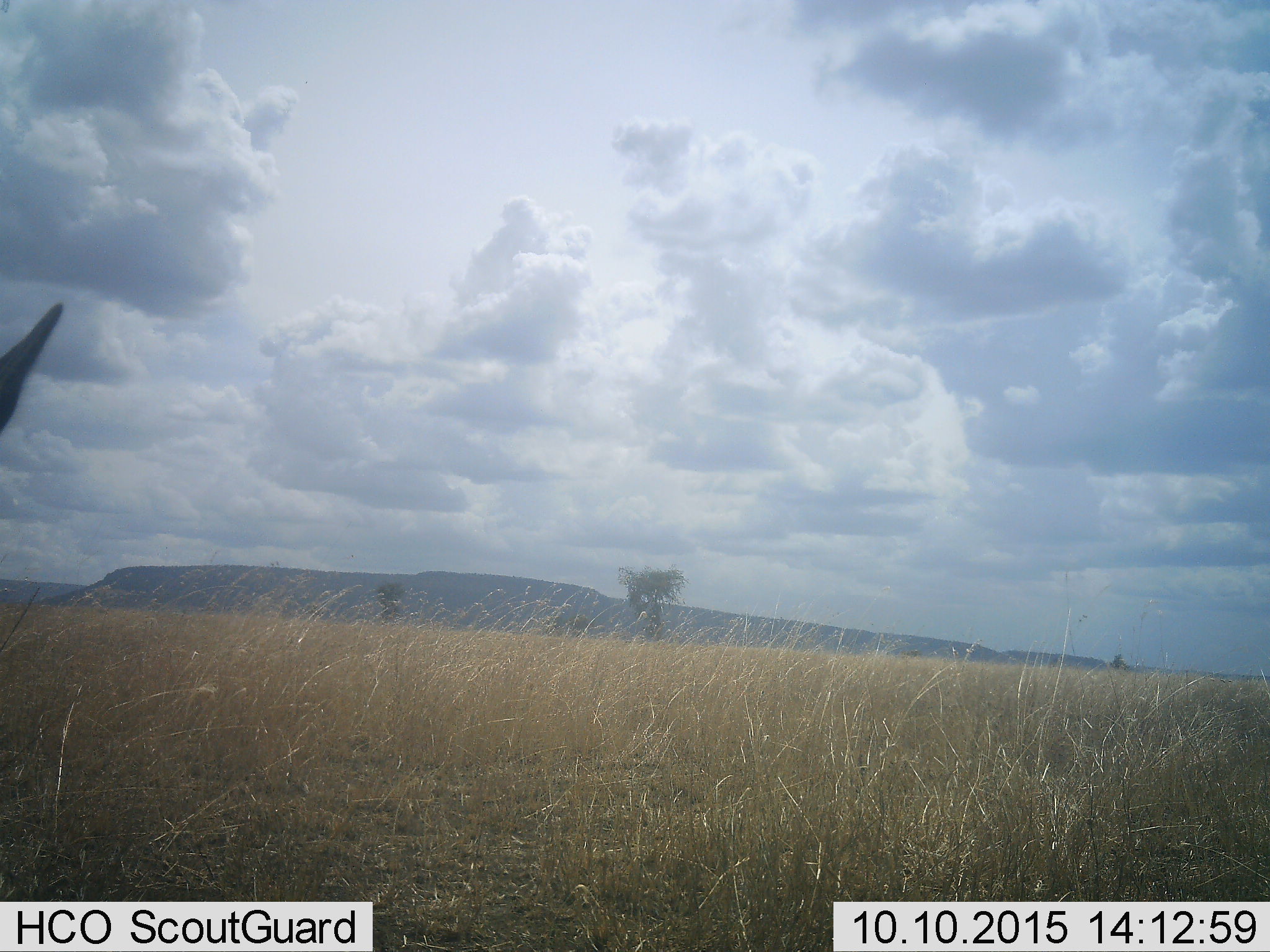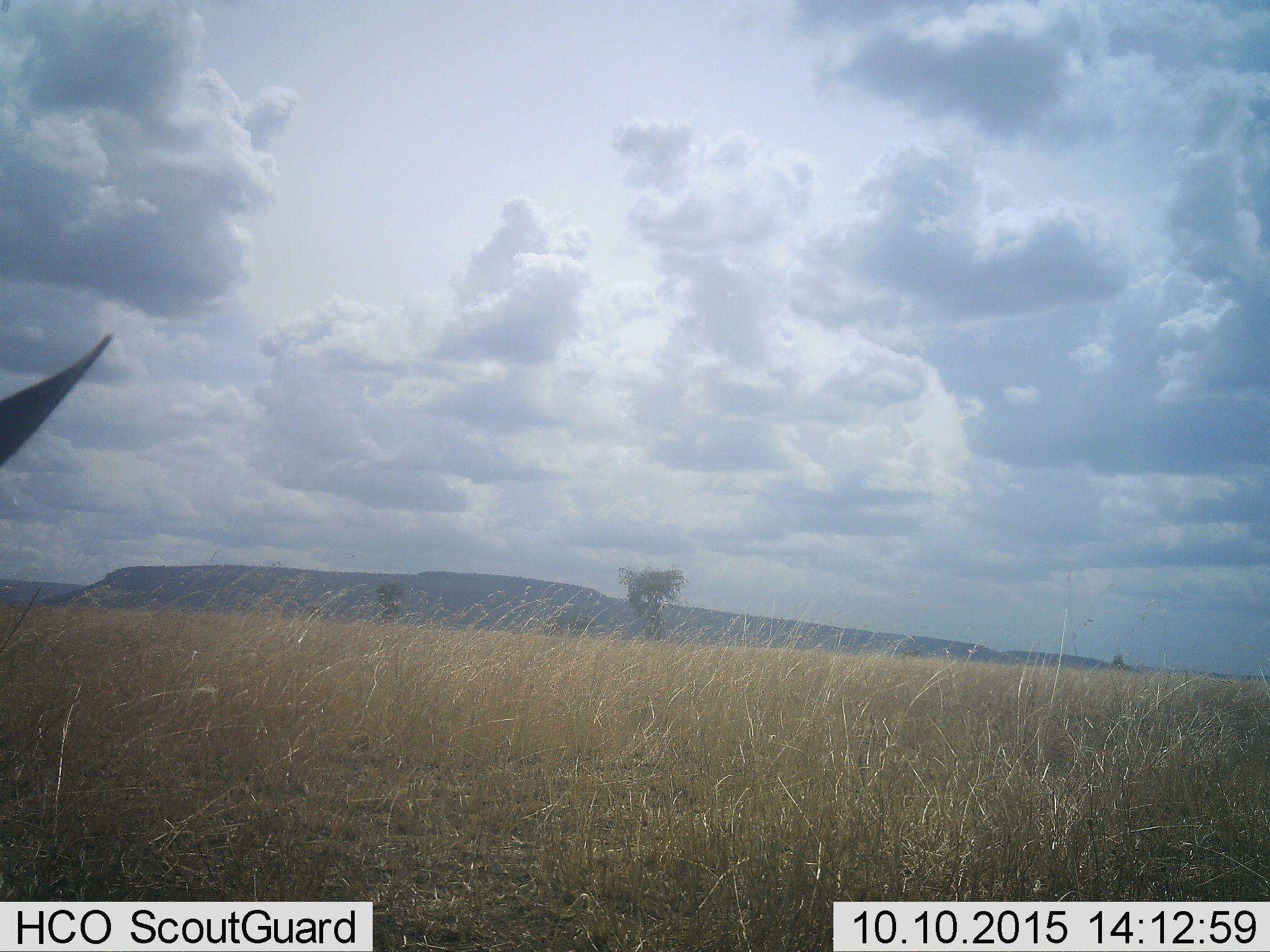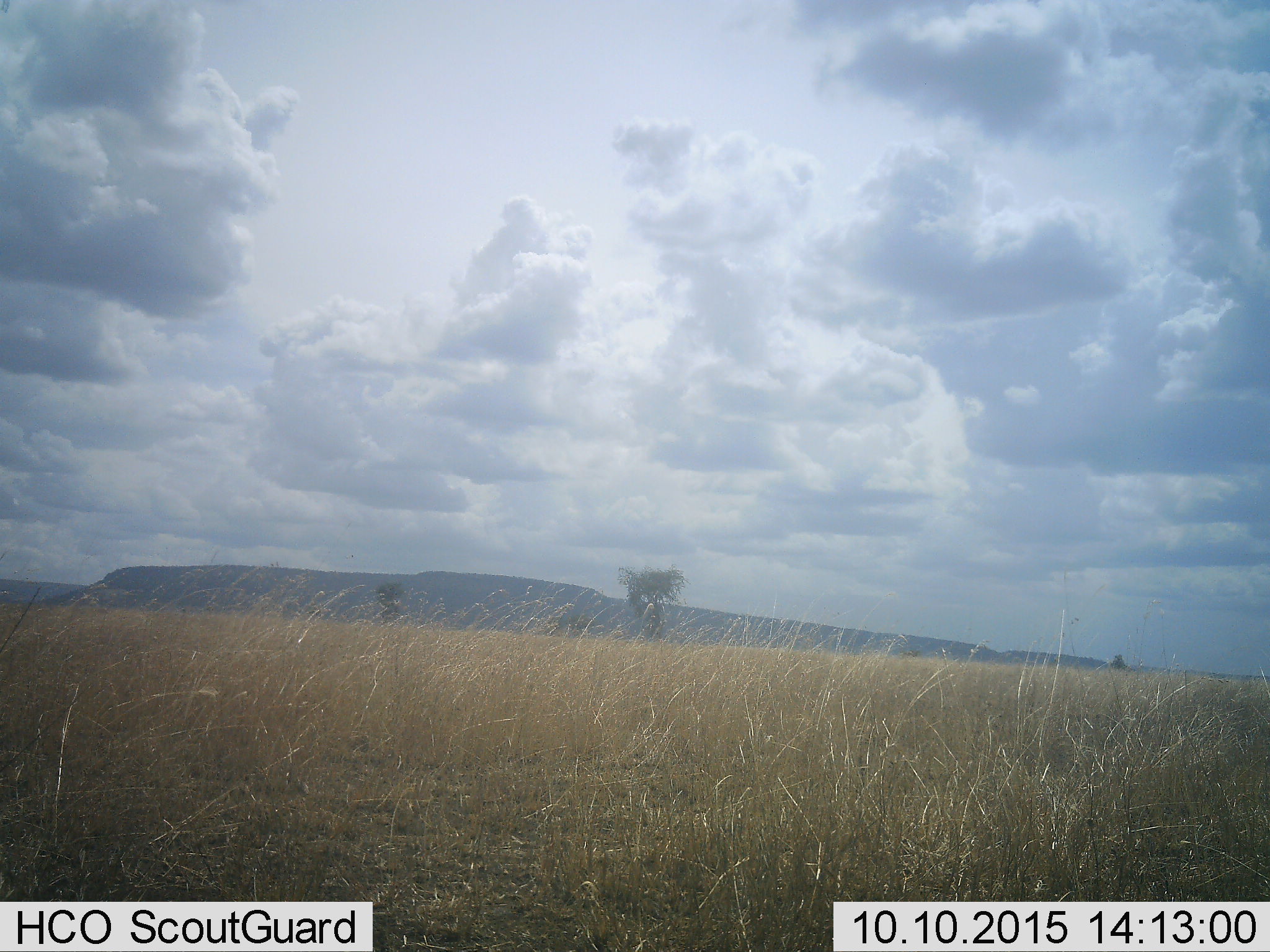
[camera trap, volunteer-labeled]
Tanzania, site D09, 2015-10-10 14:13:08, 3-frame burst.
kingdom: Animalia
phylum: Chordata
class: Mammalia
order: Artiodactyla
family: Bovidae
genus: Eudorcas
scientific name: Eudorcas thomsonii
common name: thomson's gazelle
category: gazellethomsons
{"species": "gazellethomsons (thomson's gazelle) (Eudorcas thomsonii)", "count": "1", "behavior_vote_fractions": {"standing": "83%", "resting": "0%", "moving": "17%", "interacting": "0%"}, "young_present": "0%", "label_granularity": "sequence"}